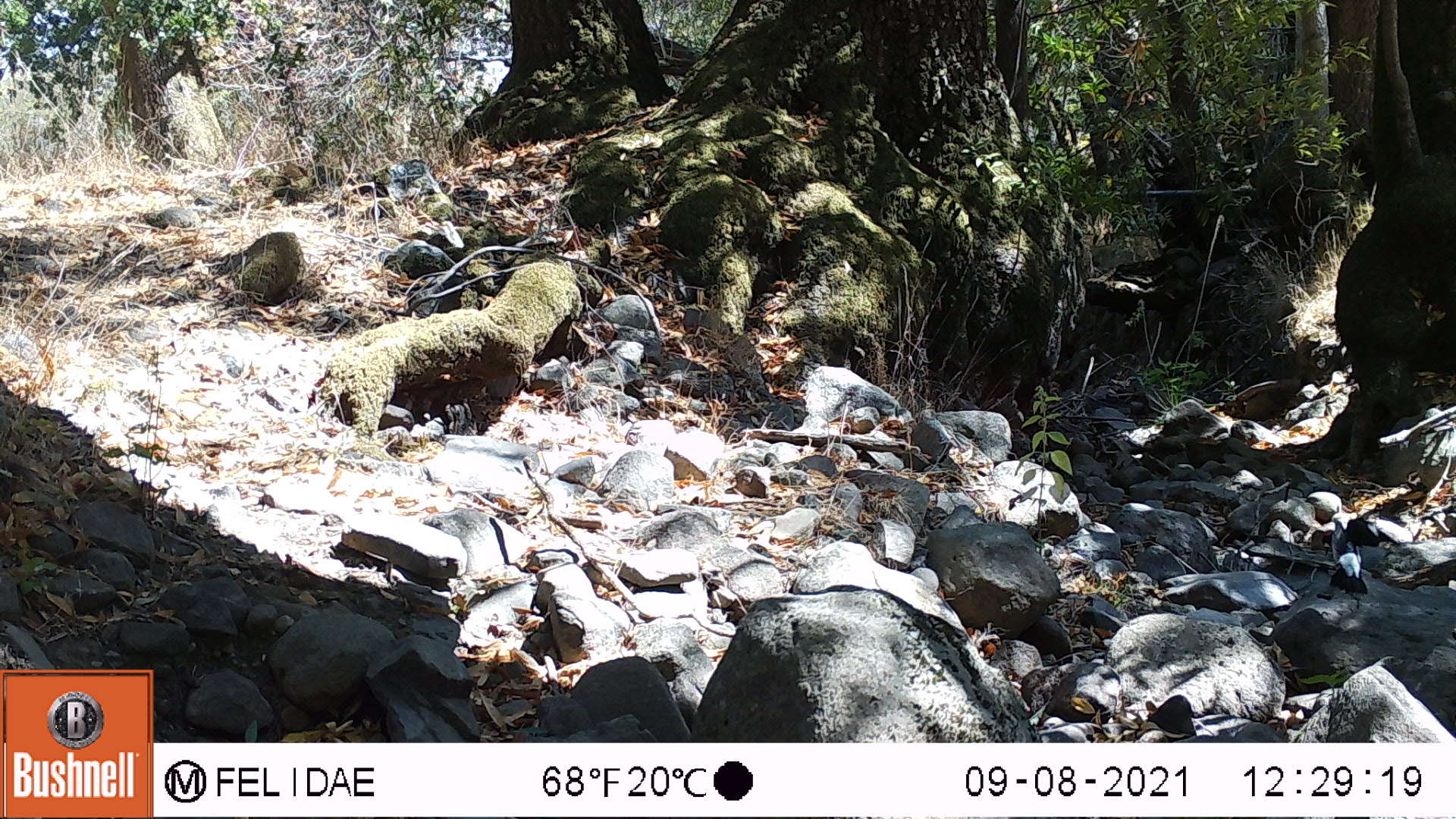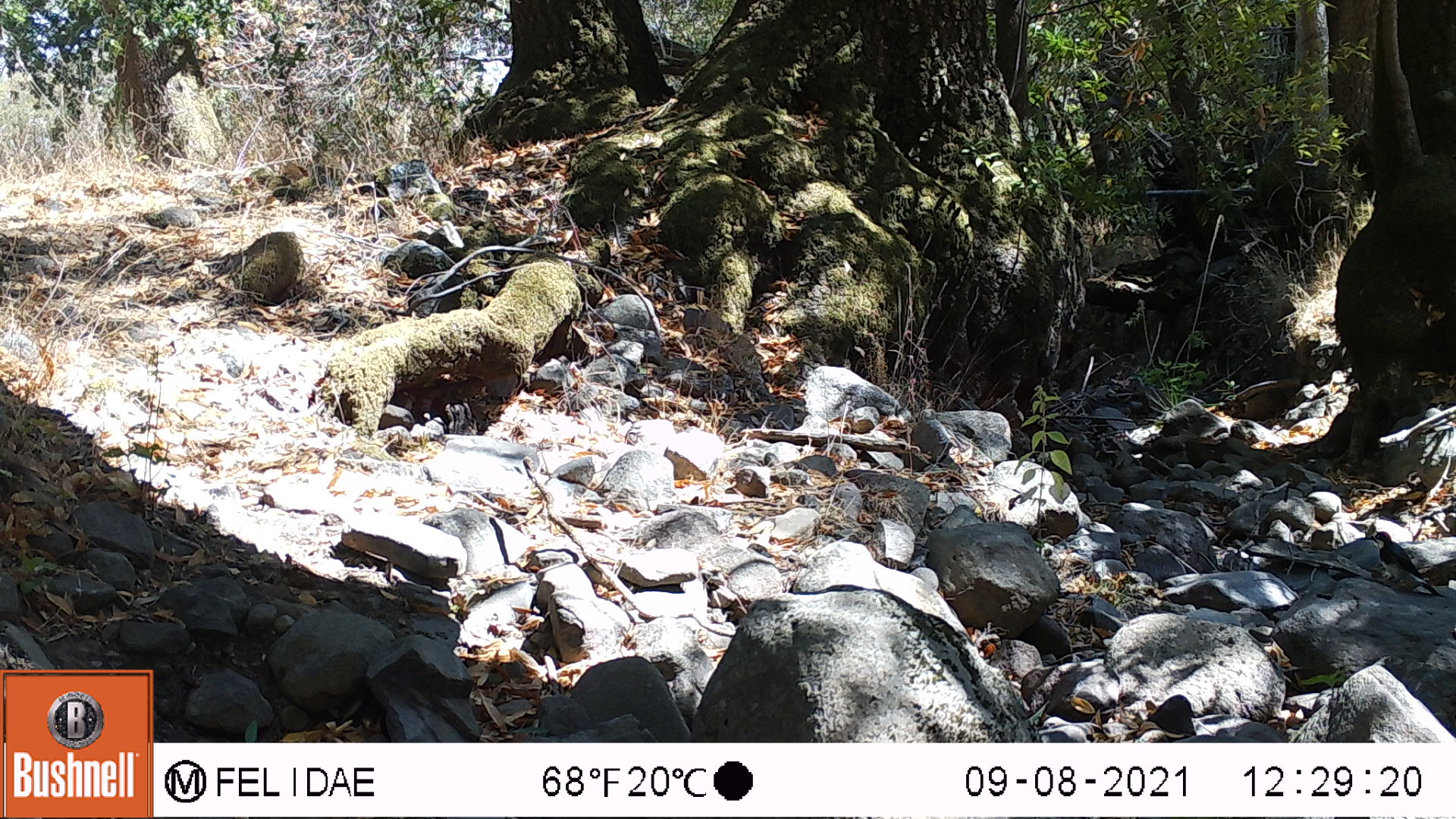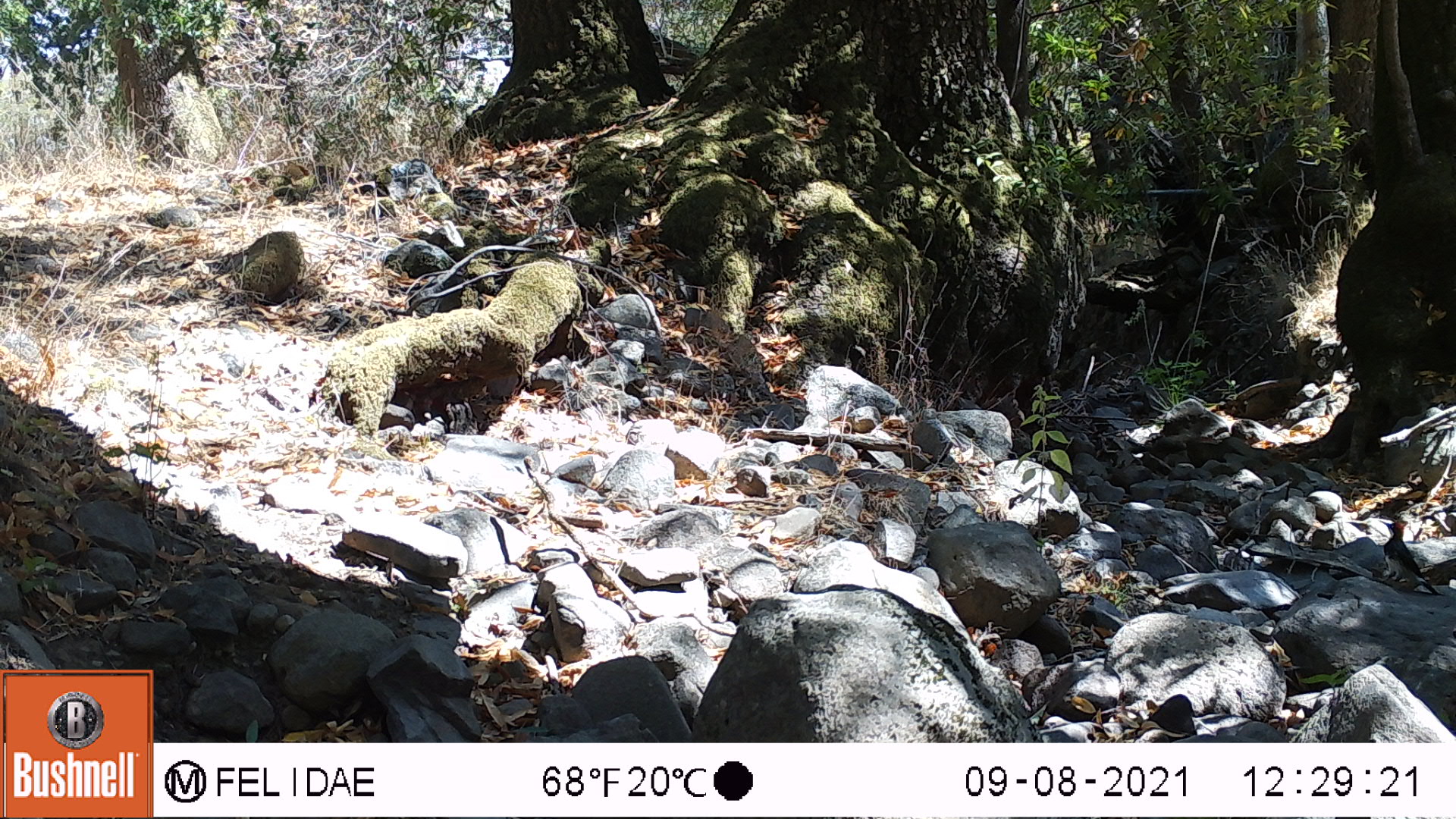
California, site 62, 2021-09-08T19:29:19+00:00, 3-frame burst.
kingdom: Animalia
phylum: Chordata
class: Aves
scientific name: Aves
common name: bird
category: unknown bird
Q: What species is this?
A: Unknown bird (bird) (Aves).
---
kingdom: Animalia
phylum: Chordata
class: Aves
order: Piciformes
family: Picidae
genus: Melanerpes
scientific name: Melanerpes formicivorus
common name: acorn woodpecker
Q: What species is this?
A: Acorn woodpecker (Melanerpes formicivorus).